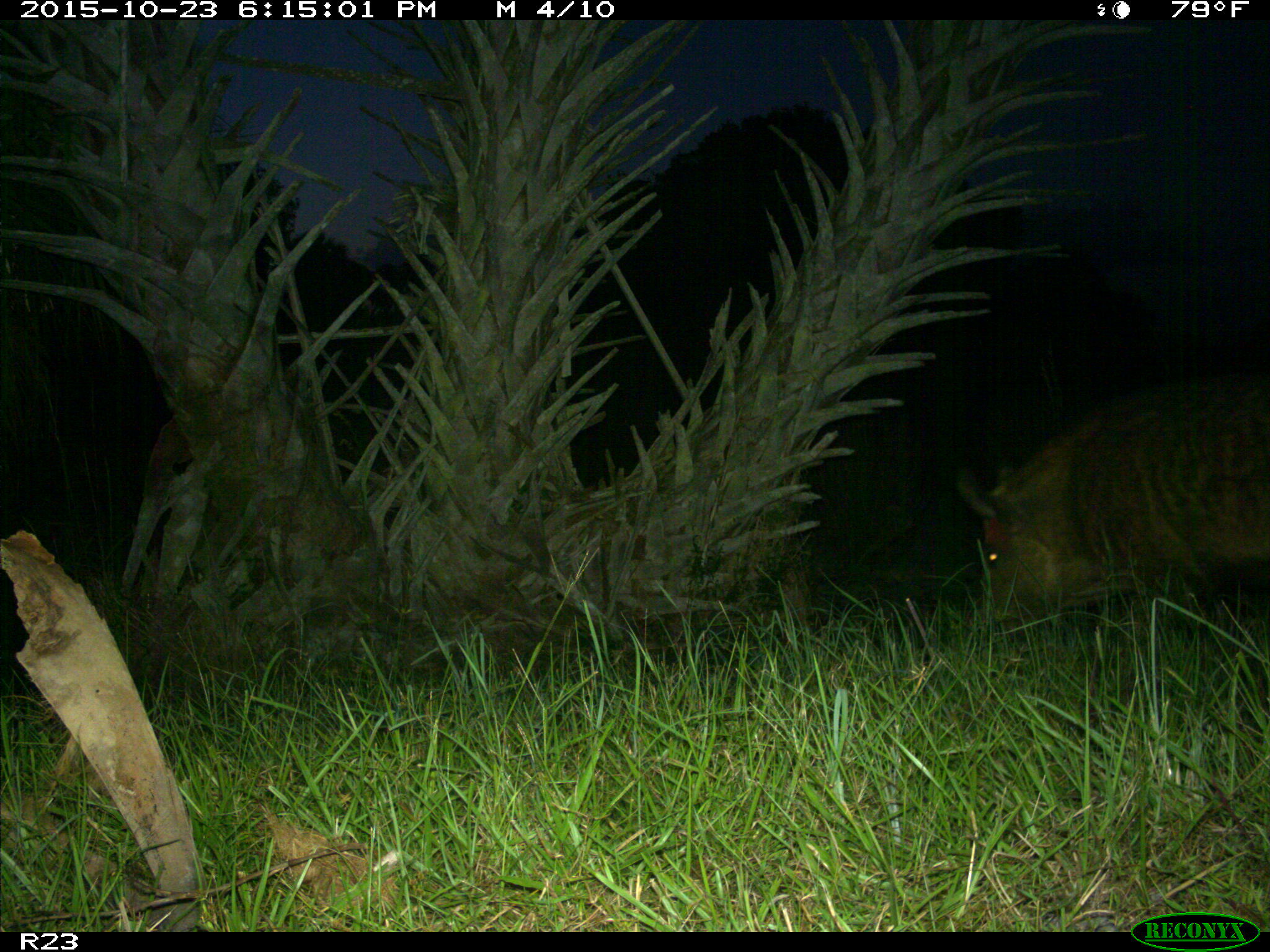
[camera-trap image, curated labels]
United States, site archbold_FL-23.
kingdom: Animalia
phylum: Chordata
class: Mammalia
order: Artiodactyla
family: Suidae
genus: Sus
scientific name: Sus scrofa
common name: wild boar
Sus scrofa (wild boar).